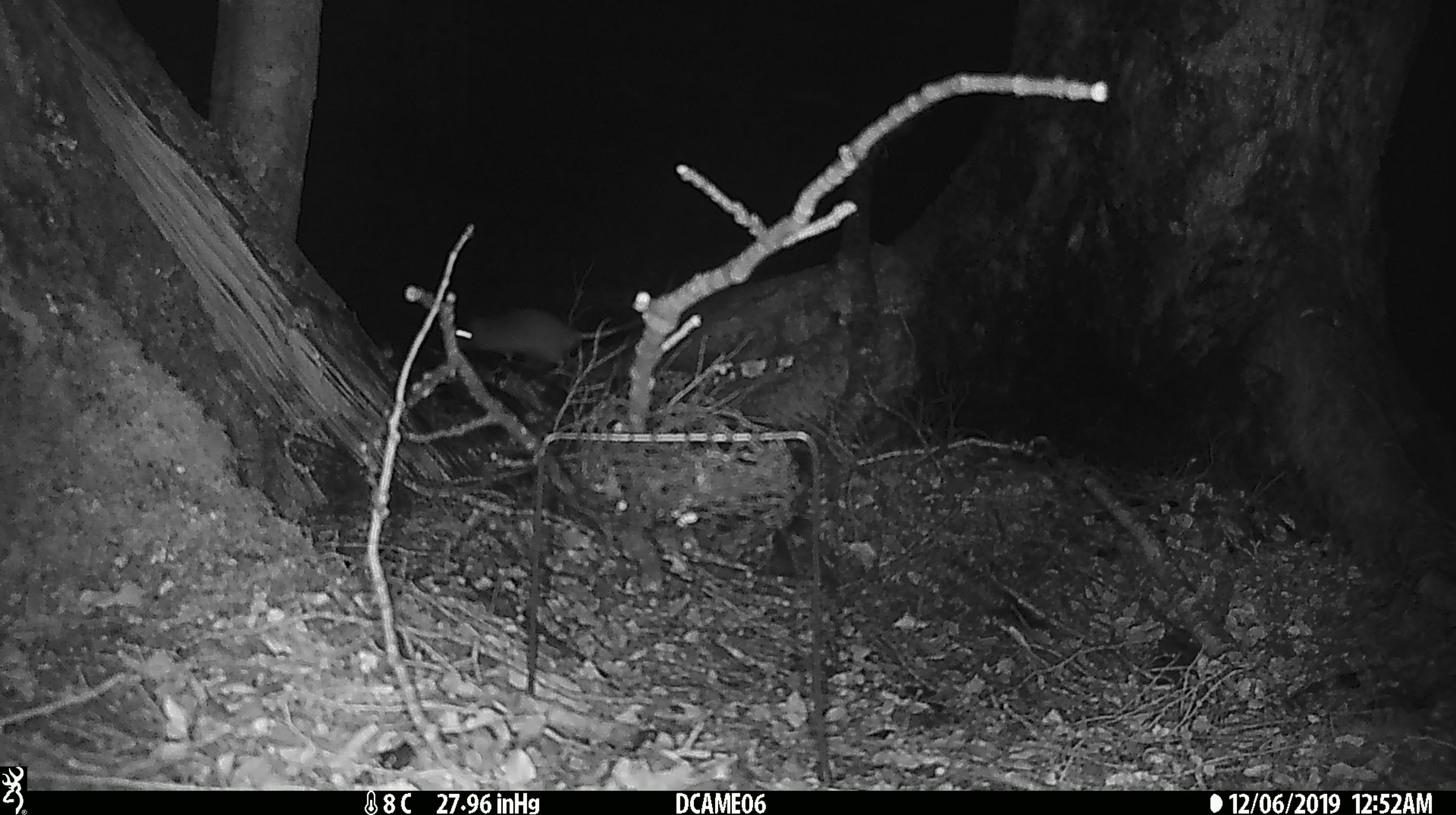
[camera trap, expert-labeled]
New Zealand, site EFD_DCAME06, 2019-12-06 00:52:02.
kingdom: Animalia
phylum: Chordata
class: Mammalia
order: Rodentia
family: Muridae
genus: Rattus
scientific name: Rattus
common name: rat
Rat (Rattus).